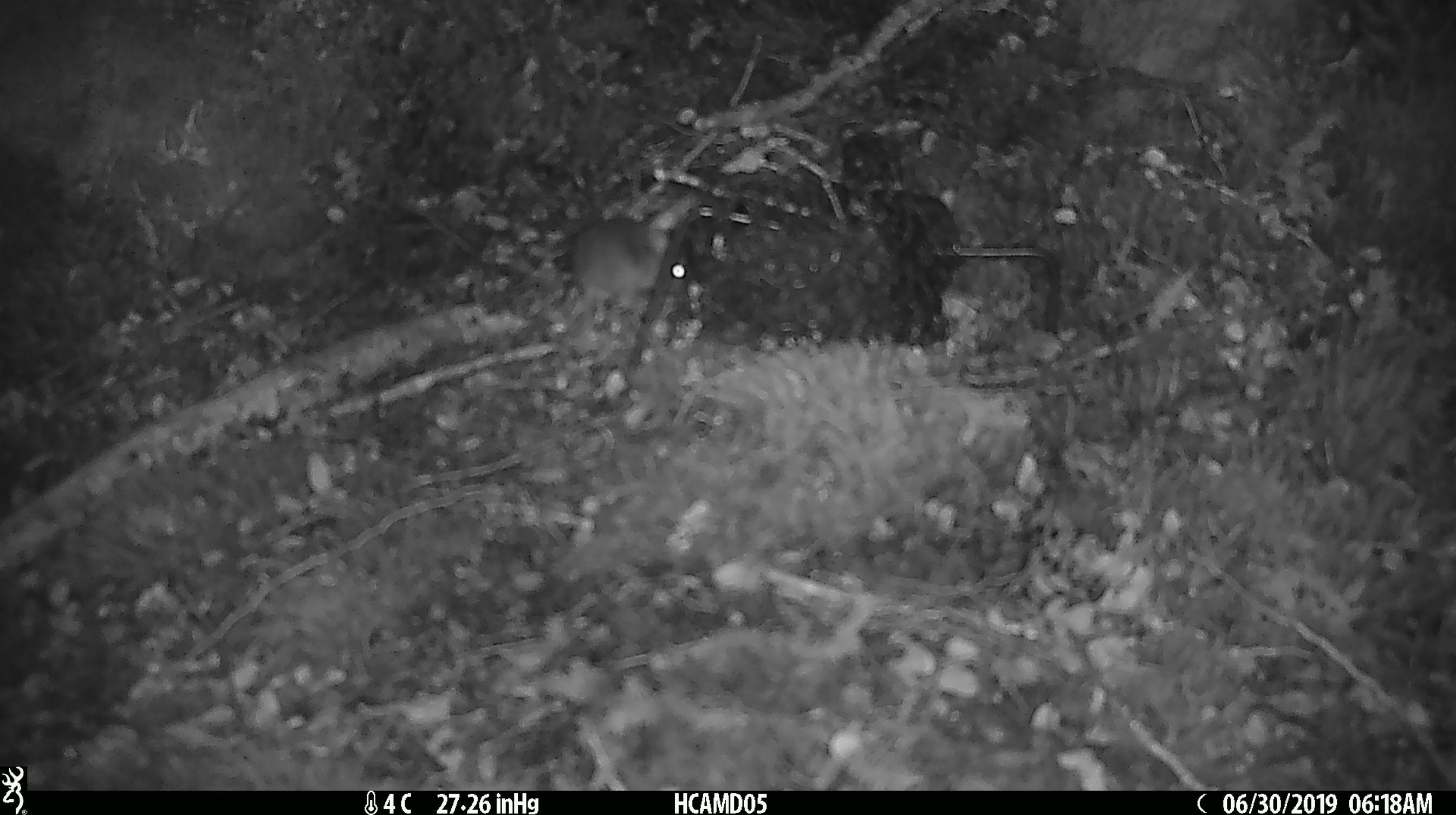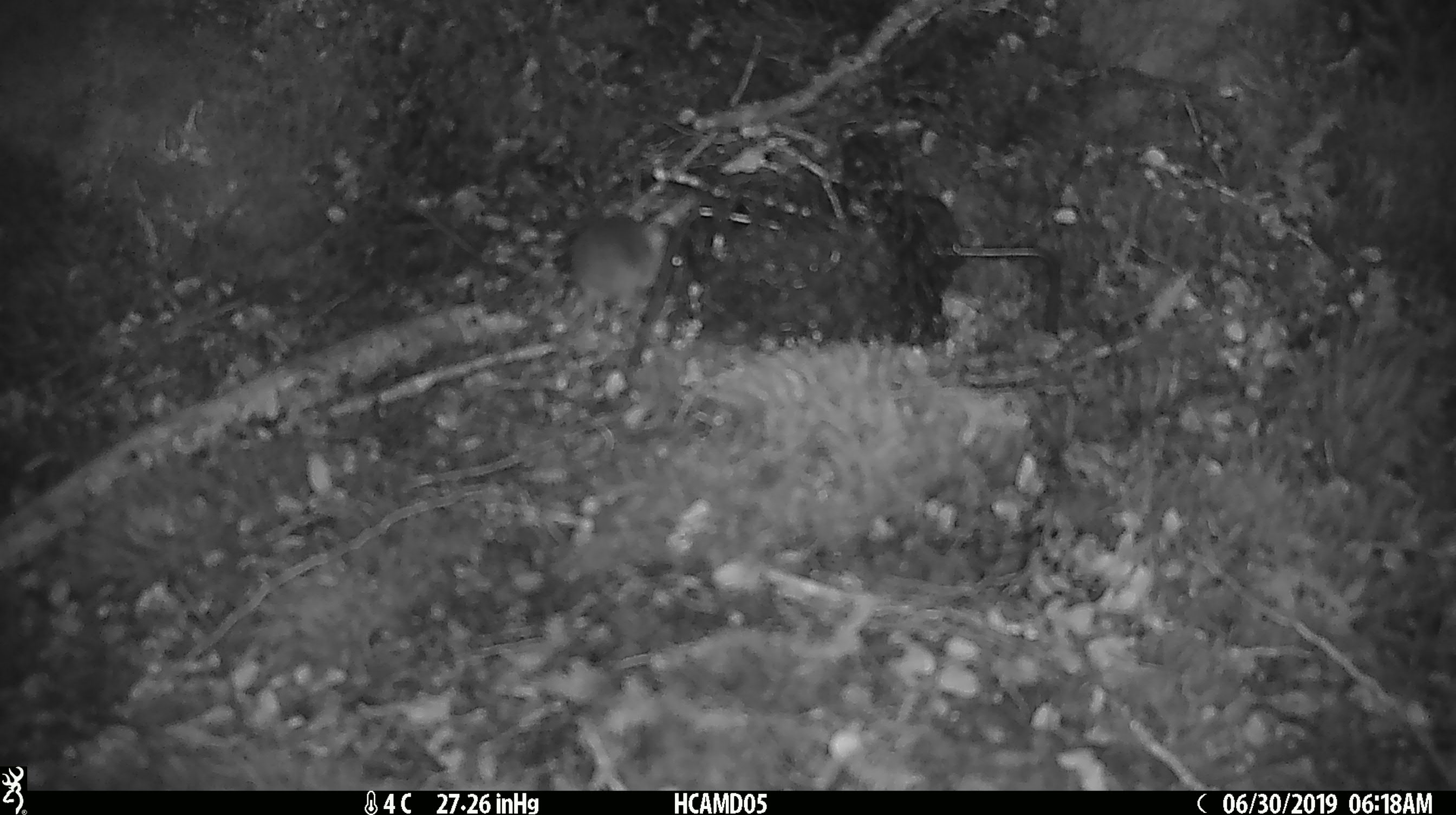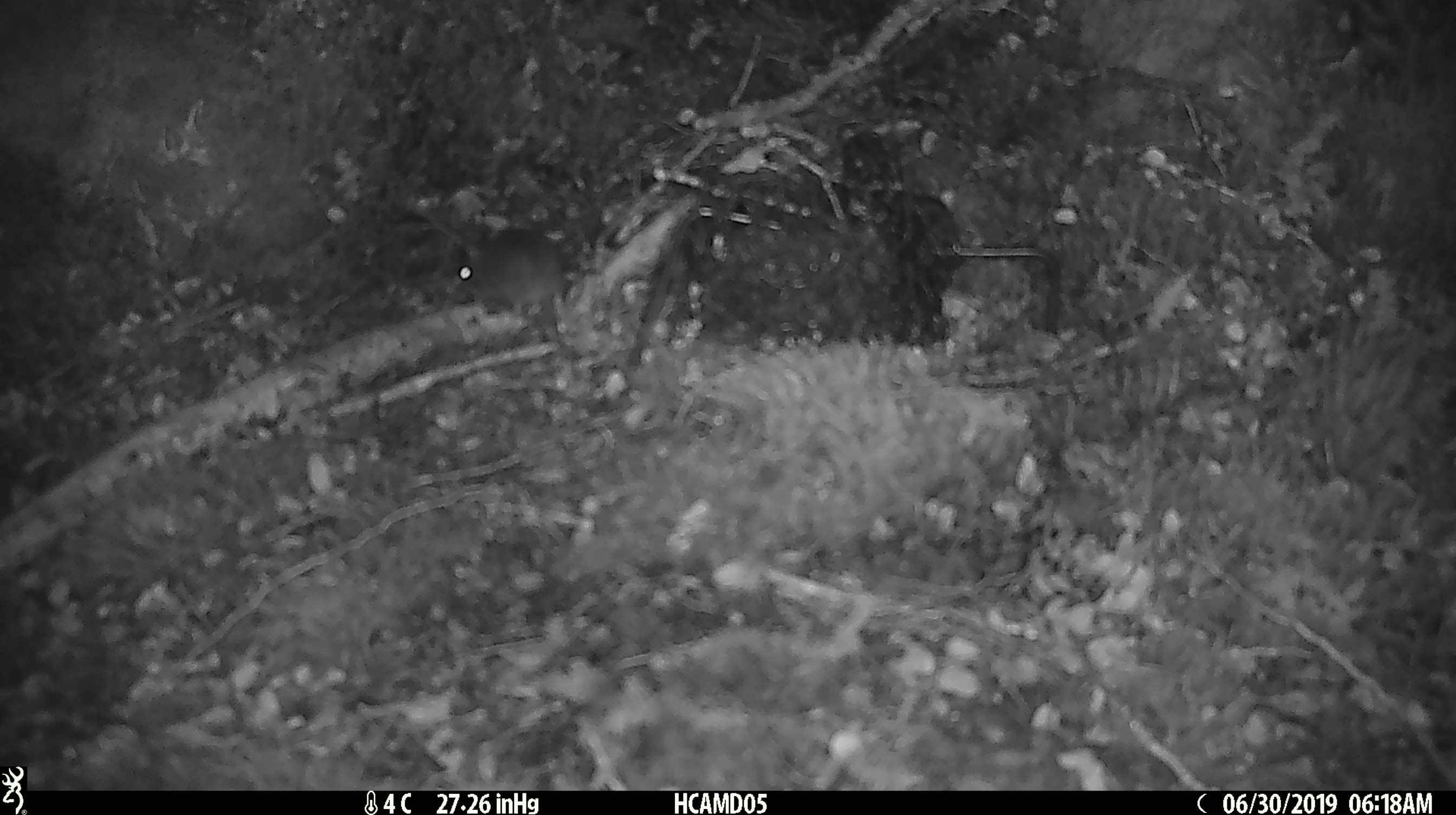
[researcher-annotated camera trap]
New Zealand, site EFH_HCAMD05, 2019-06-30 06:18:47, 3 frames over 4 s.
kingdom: Animalia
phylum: Chordata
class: Mammalia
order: Rodentia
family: Muridae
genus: Mus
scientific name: Mus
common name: mouse